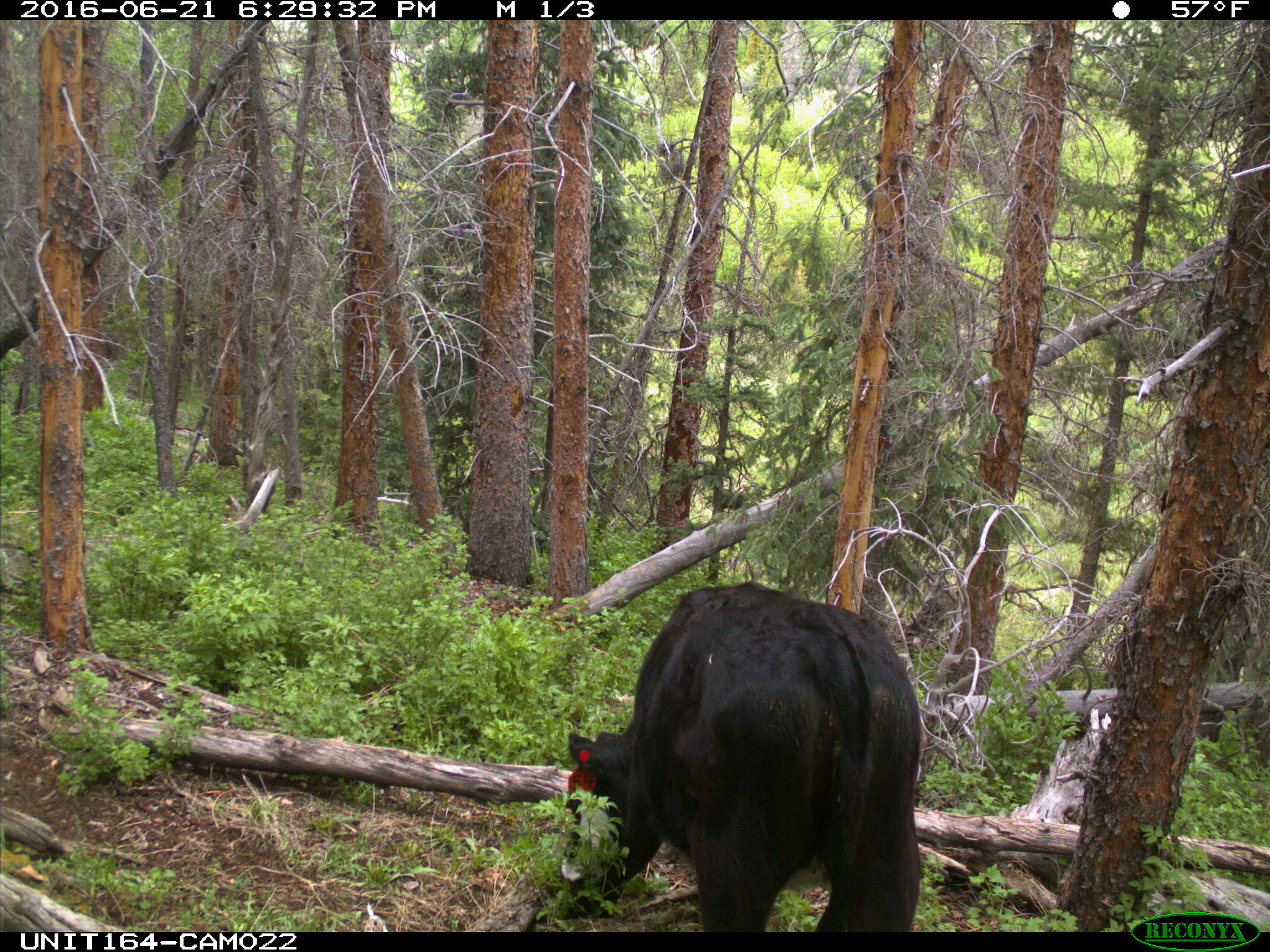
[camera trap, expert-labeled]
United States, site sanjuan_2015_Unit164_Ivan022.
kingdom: Animalia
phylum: Chordata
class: Mammalia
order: Artiodactyla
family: Bovidae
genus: Bos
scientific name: Bos taurus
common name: domestic cow